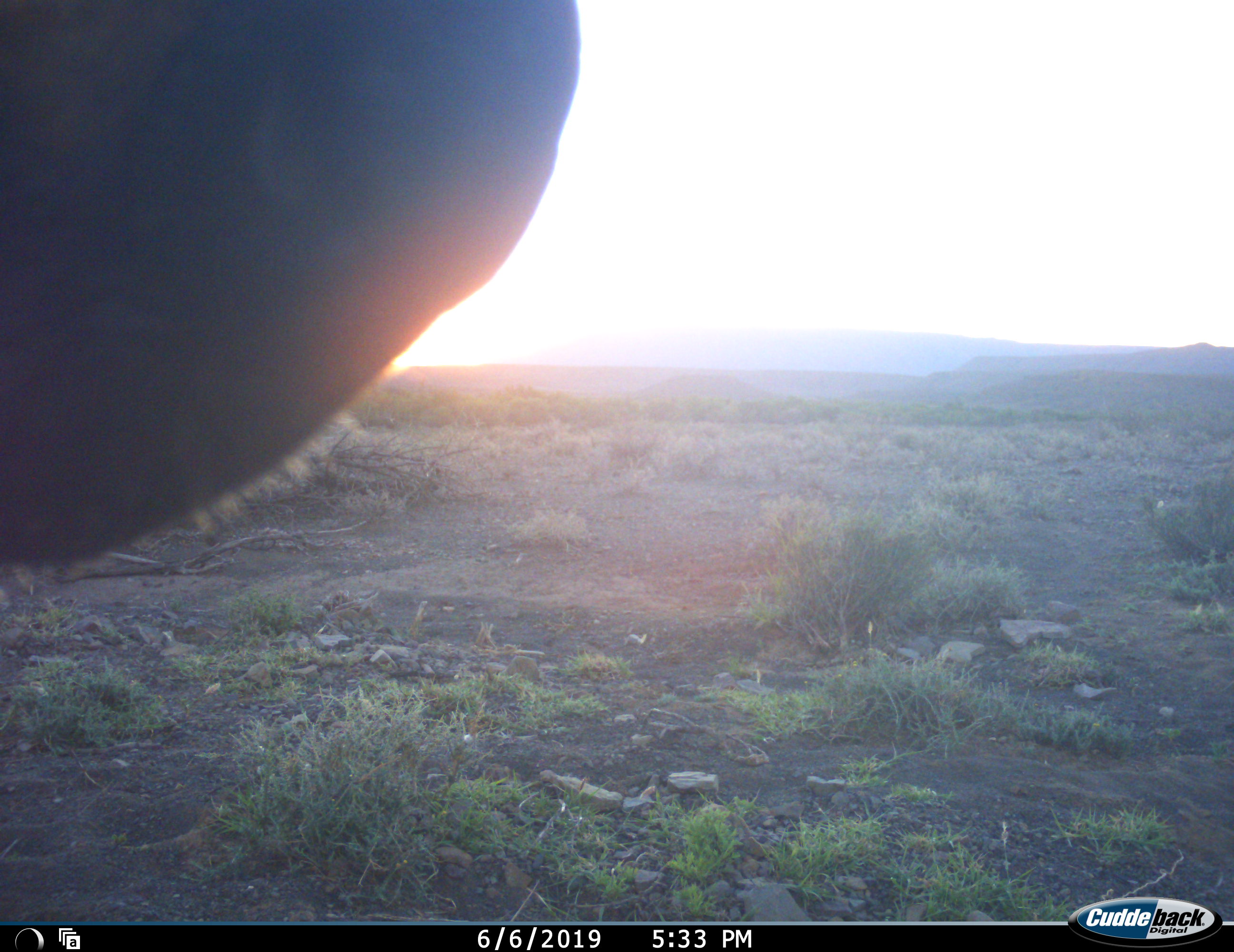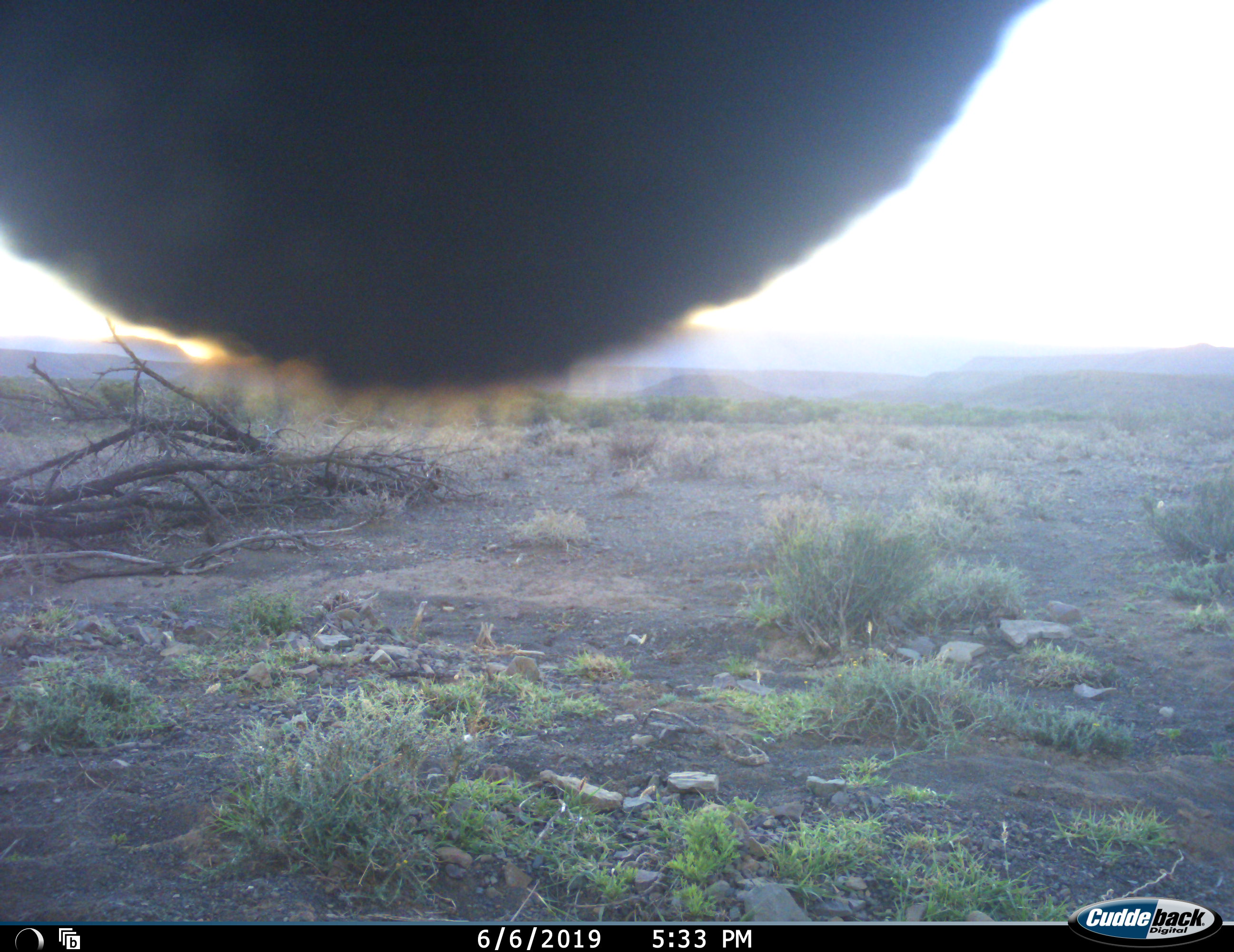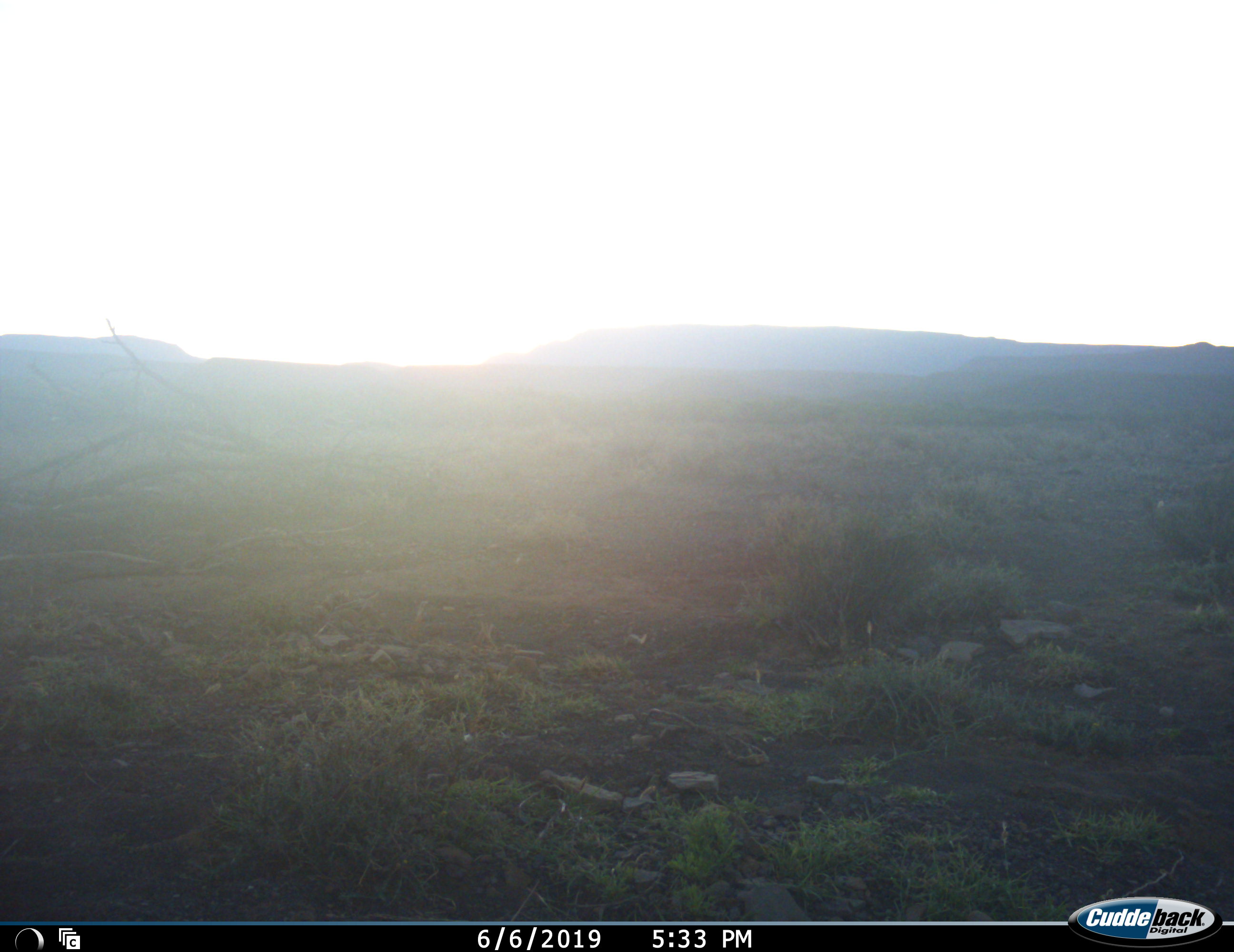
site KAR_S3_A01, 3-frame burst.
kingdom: Animalia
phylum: Chordata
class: Mammalia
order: Perissodactyla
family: Equidae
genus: Equus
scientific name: Equus zebra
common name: mountain zebra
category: zebramountain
Zebramountain (mountain zebra) (Equus zebra), count 1. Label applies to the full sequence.